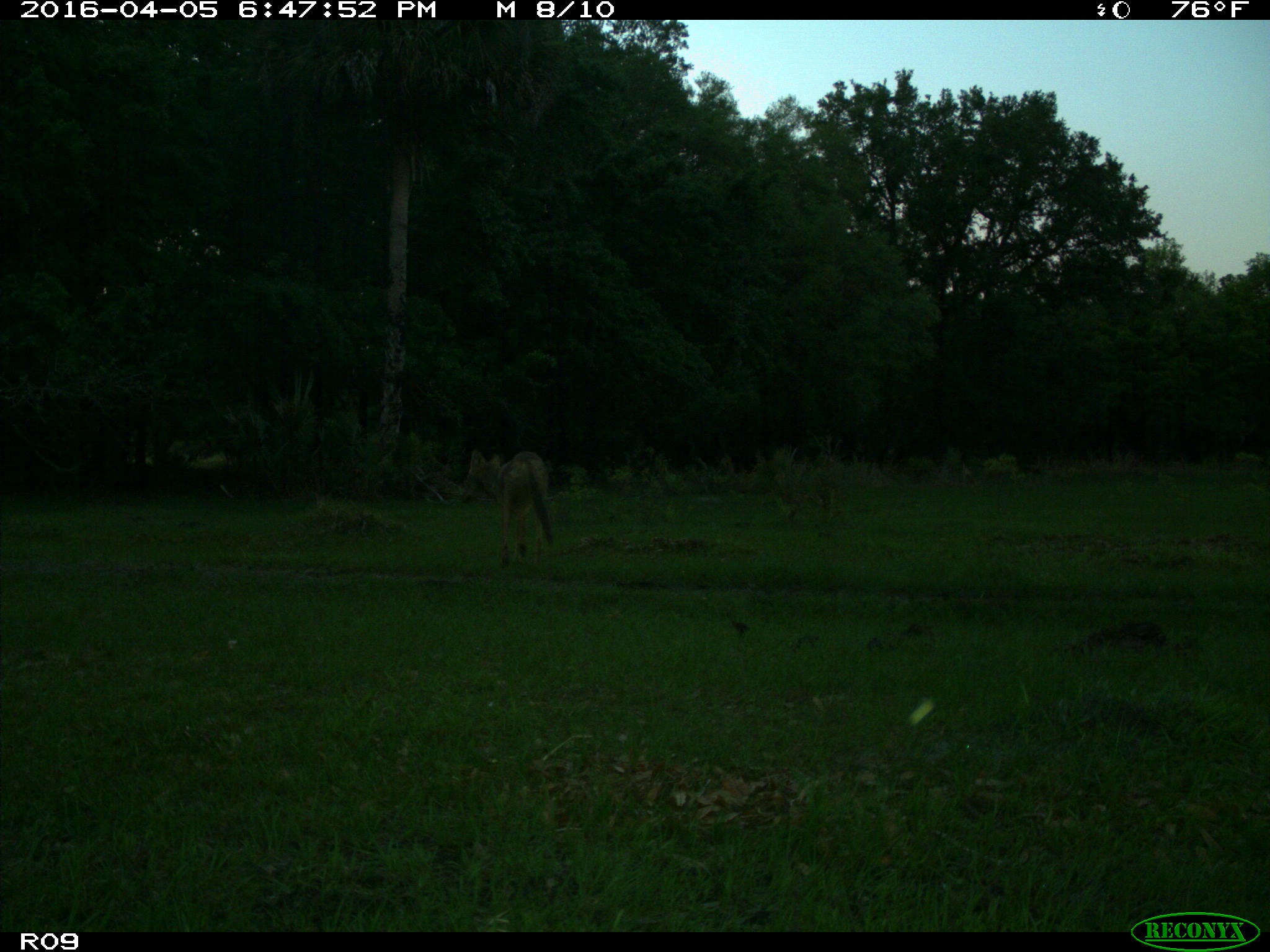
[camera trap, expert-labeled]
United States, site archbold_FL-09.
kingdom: Animalia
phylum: Chordata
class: Mammalia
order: Carnivora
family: Canidae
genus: Canis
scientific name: Canis latrans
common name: coyote